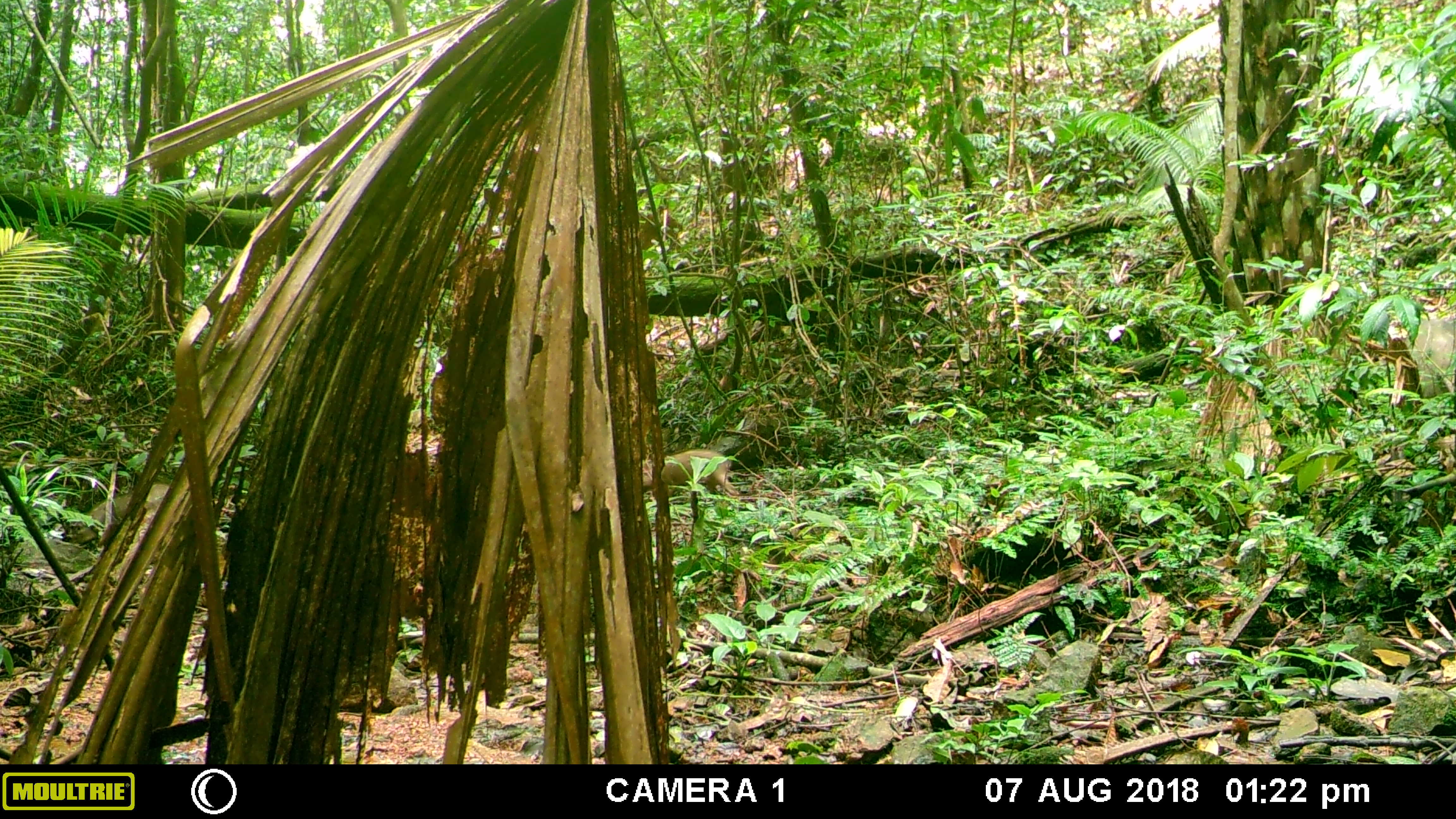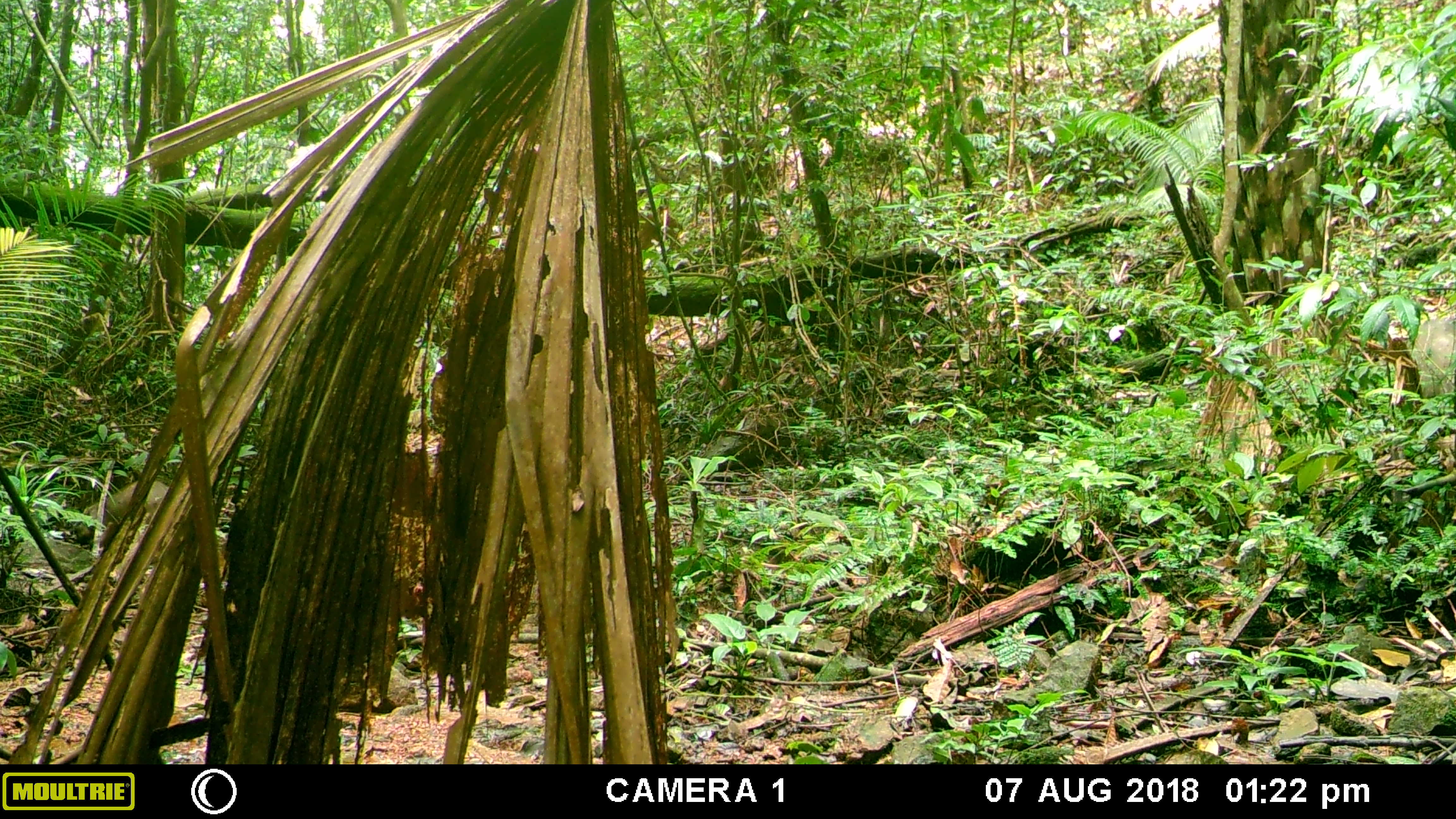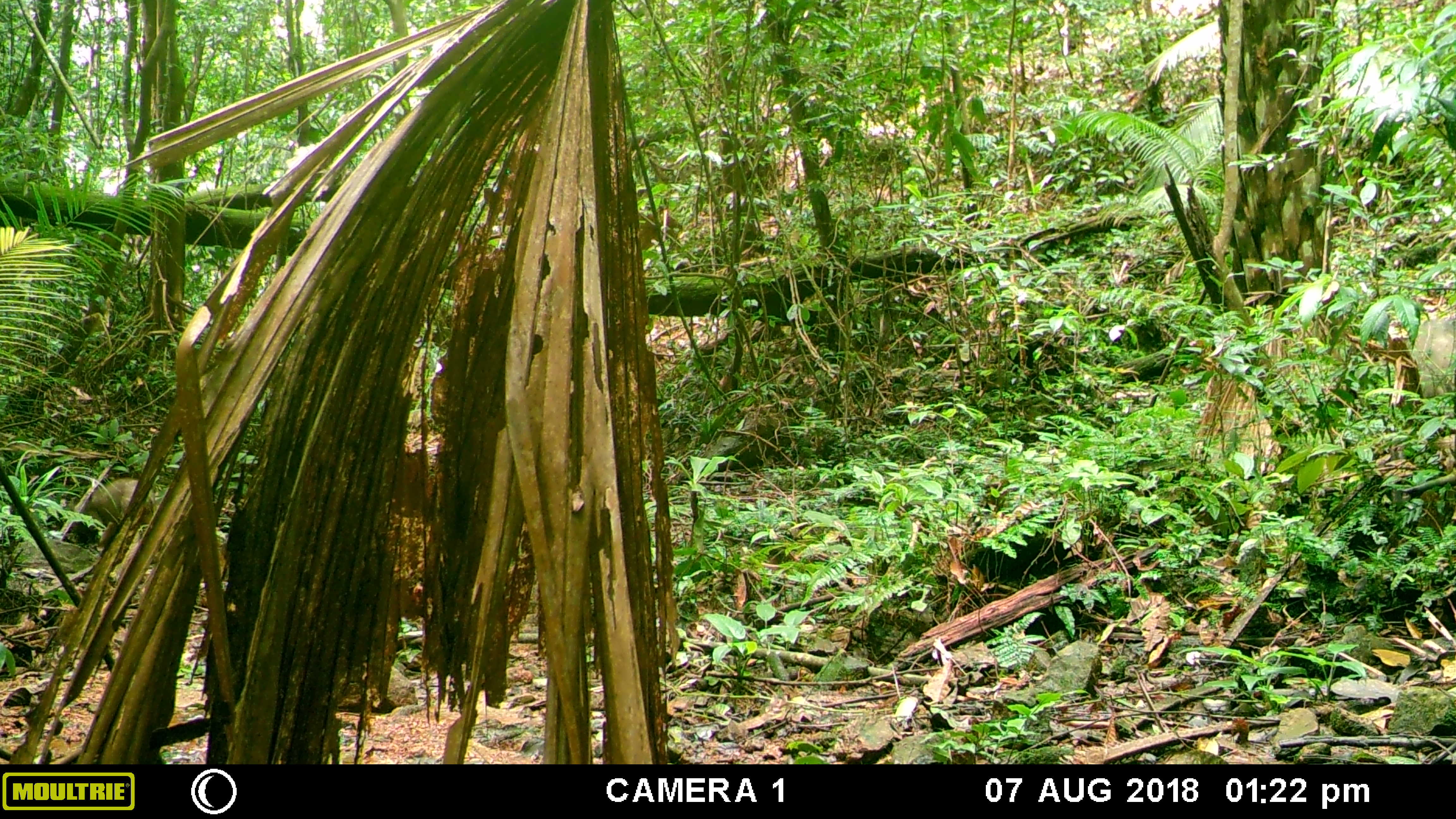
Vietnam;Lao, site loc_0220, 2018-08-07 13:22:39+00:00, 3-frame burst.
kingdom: Animalia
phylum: Chordata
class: Mammalia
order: Artiodactyla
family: Suidae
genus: Sus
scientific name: Sus scrofa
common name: eurasian wild pig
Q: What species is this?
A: Eurasian wild pig (Sus scrofa).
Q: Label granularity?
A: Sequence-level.